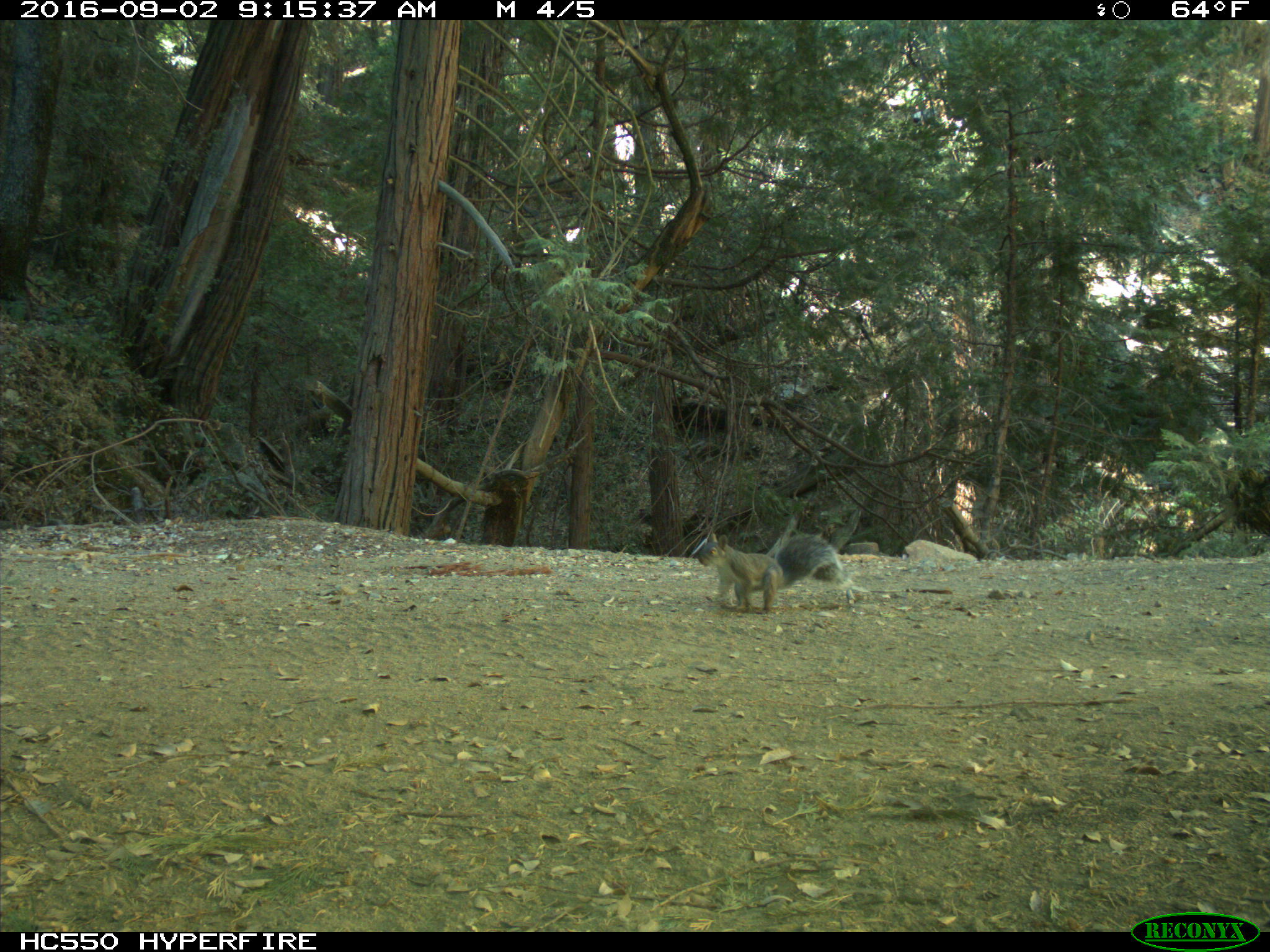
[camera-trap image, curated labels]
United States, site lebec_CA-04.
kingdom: Animalia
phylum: Chordata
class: Mammalia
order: Rodentia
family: Sciuridae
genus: Sciurus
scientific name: Sciurus carolinensis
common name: eastern gray squirrel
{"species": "Sciurus carolinensis (eastern gray squirrel)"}